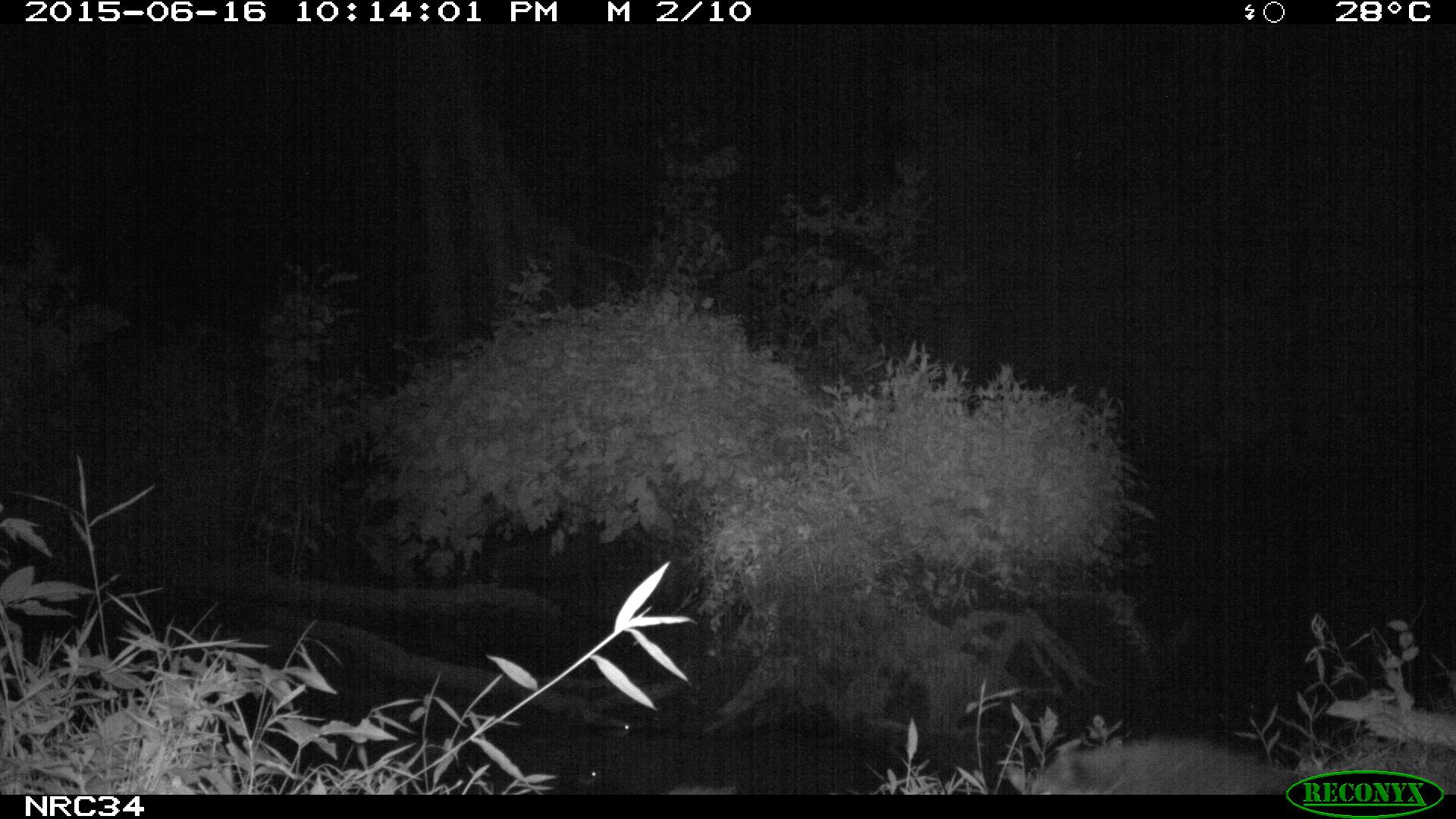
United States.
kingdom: Animalia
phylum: Chordata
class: Mammalia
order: Carnivora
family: Procyonidae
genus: Procyon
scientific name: Procyon lotor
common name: northern raccoon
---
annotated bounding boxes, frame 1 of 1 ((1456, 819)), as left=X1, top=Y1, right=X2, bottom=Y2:
Northern Raccoon: left=1025, top=729, right=1329, bottom=796